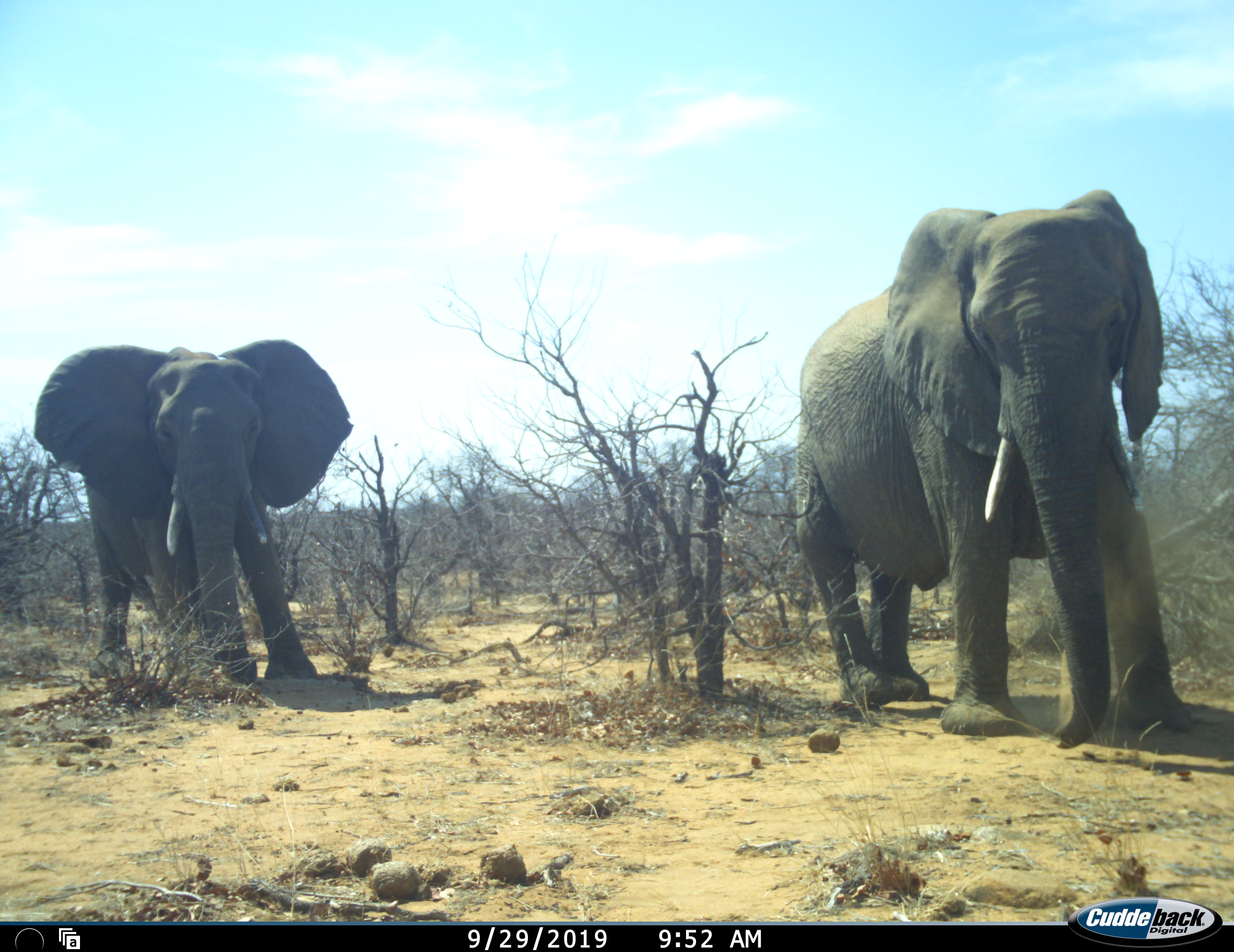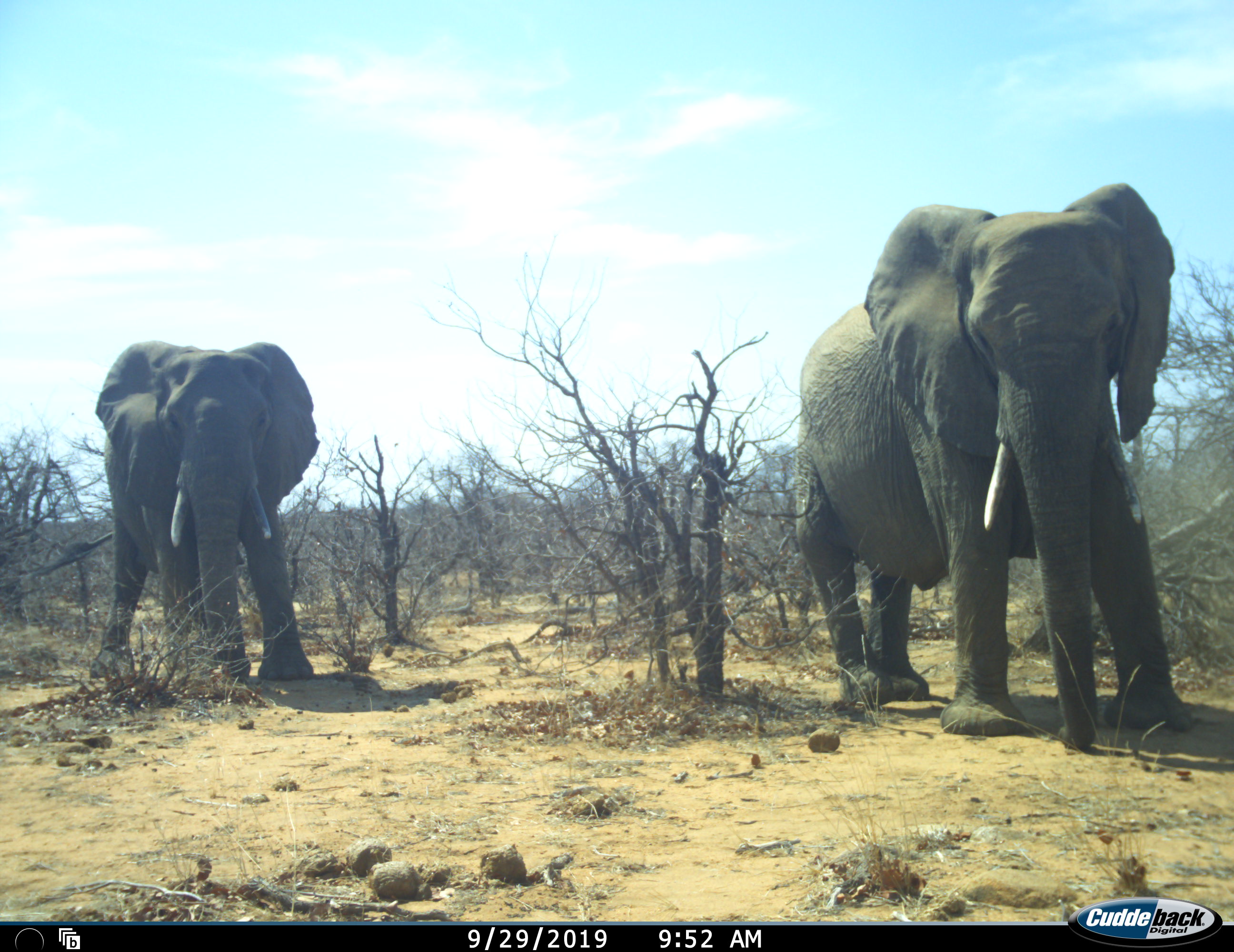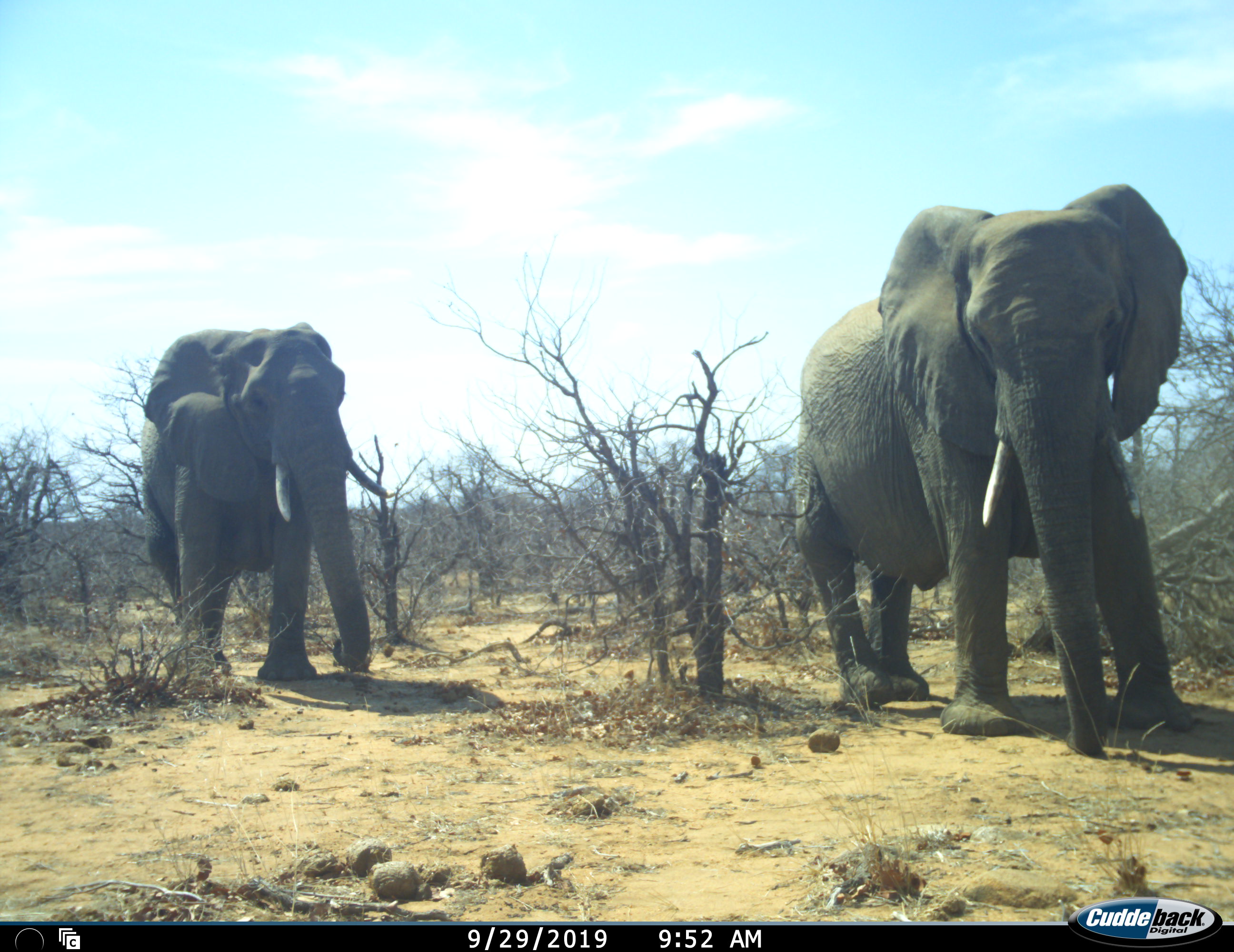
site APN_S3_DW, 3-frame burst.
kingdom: Animalia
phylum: Chordata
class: Mammalia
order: Proboscidea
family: Elephantidae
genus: Loxodonta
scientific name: Loxodonta africana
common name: african bush elephant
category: elephant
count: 2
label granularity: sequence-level